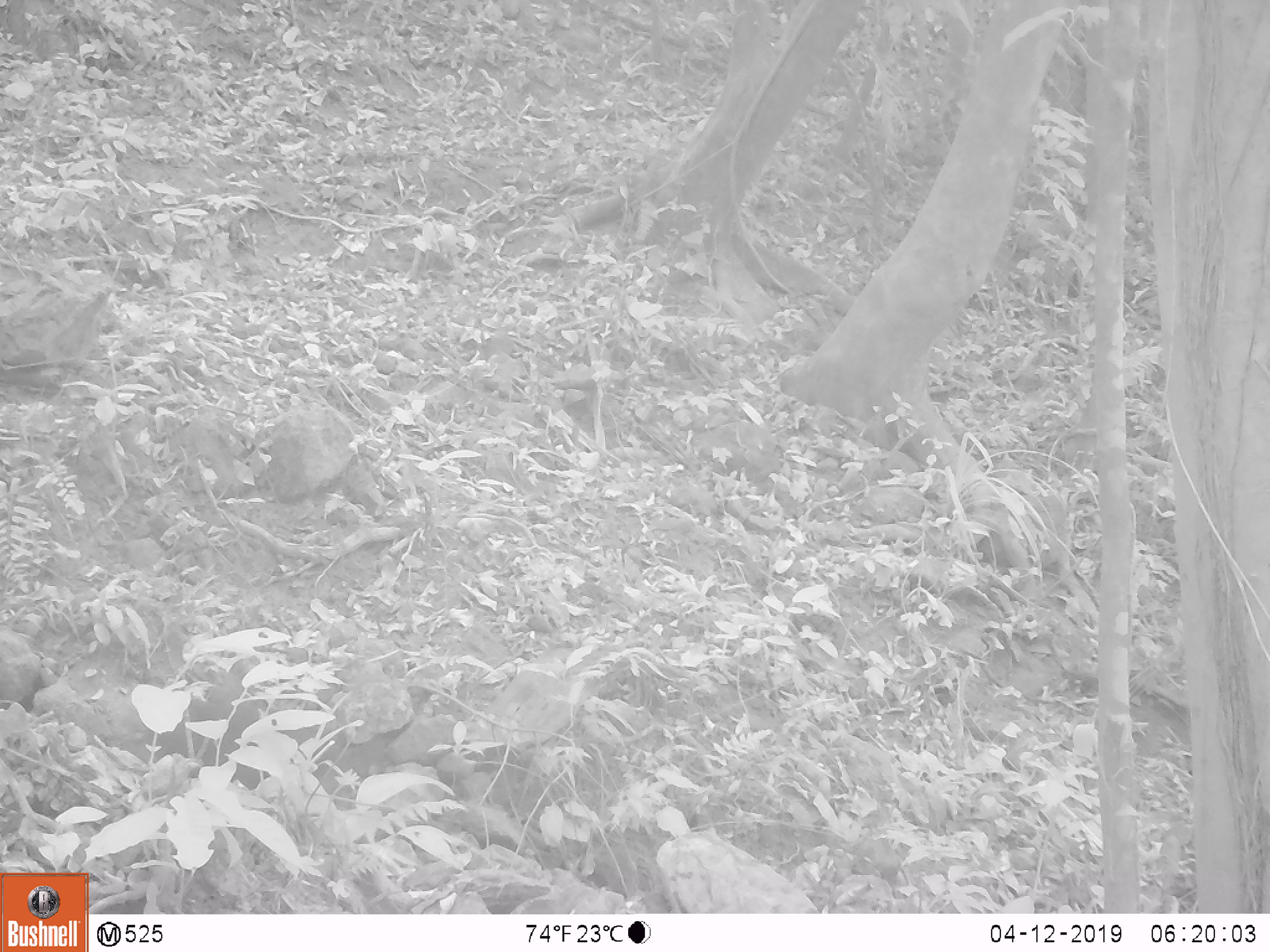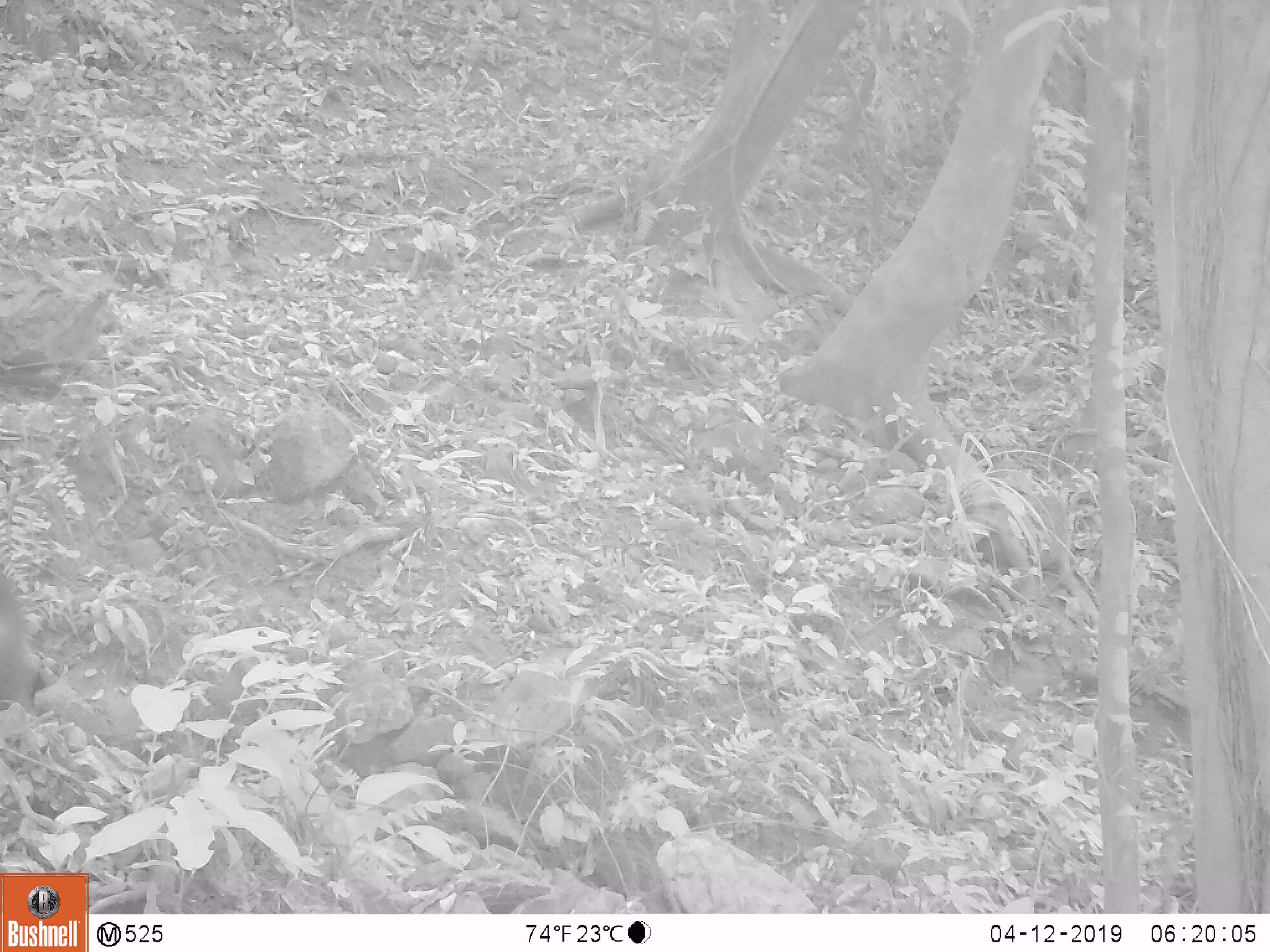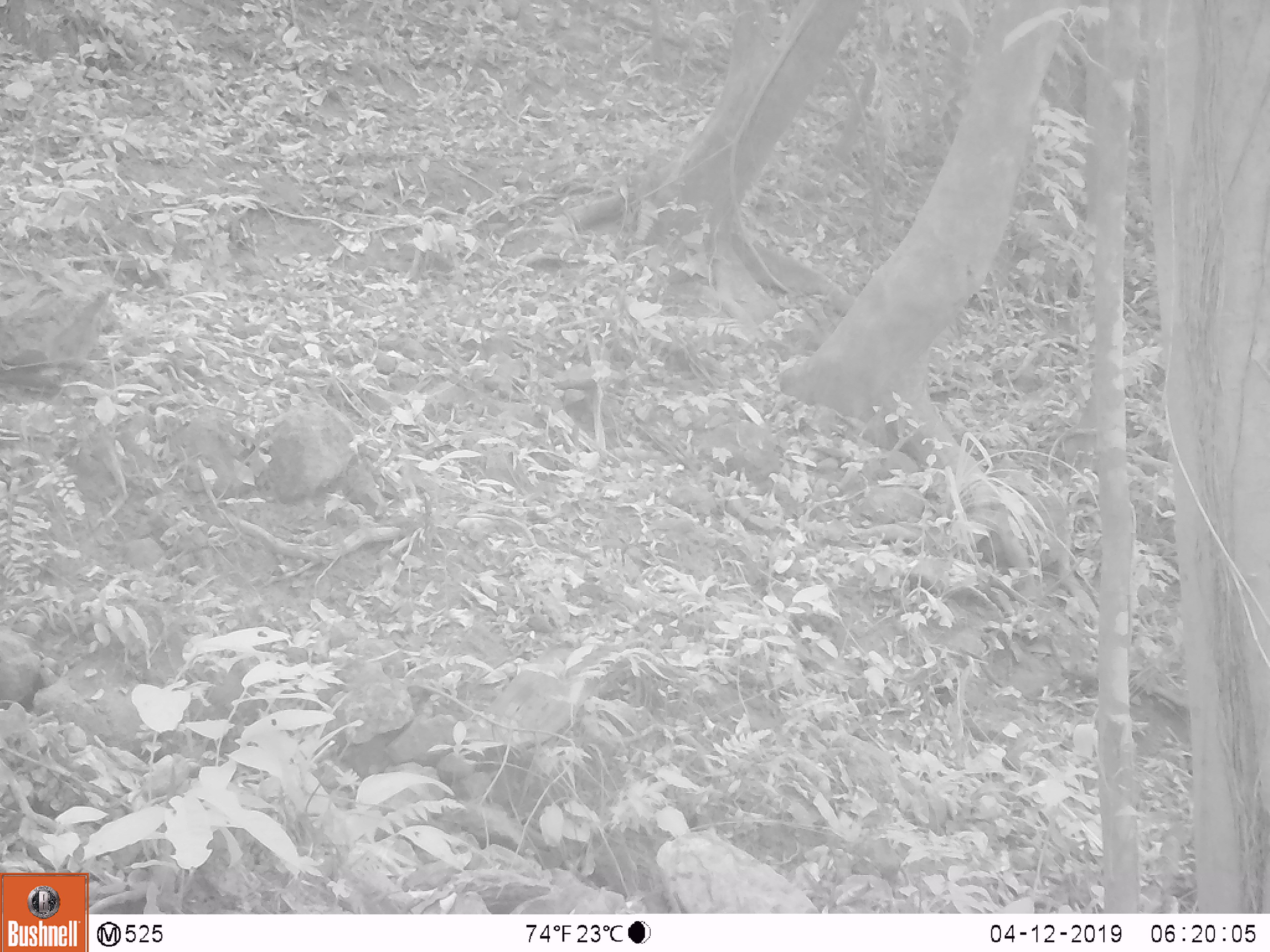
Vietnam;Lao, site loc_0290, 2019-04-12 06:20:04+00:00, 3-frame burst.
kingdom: Animalia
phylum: Chordata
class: Mammalia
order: Primates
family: Cercopithecidae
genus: Macaca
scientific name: Macaca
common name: macaque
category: unidentified macaque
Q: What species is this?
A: Unidentified macaque (macaque) (Macaca).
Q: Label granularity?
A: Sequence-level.